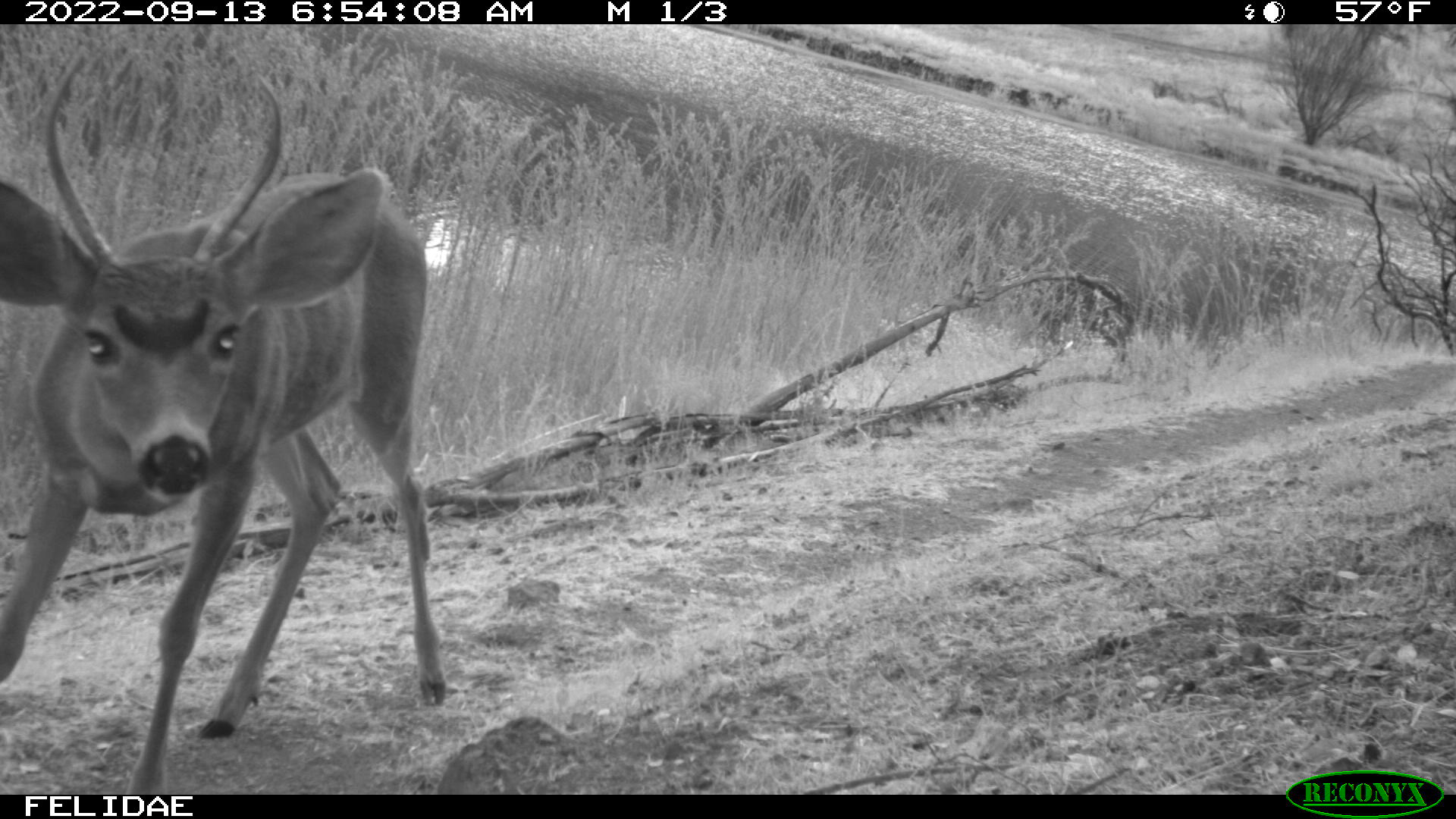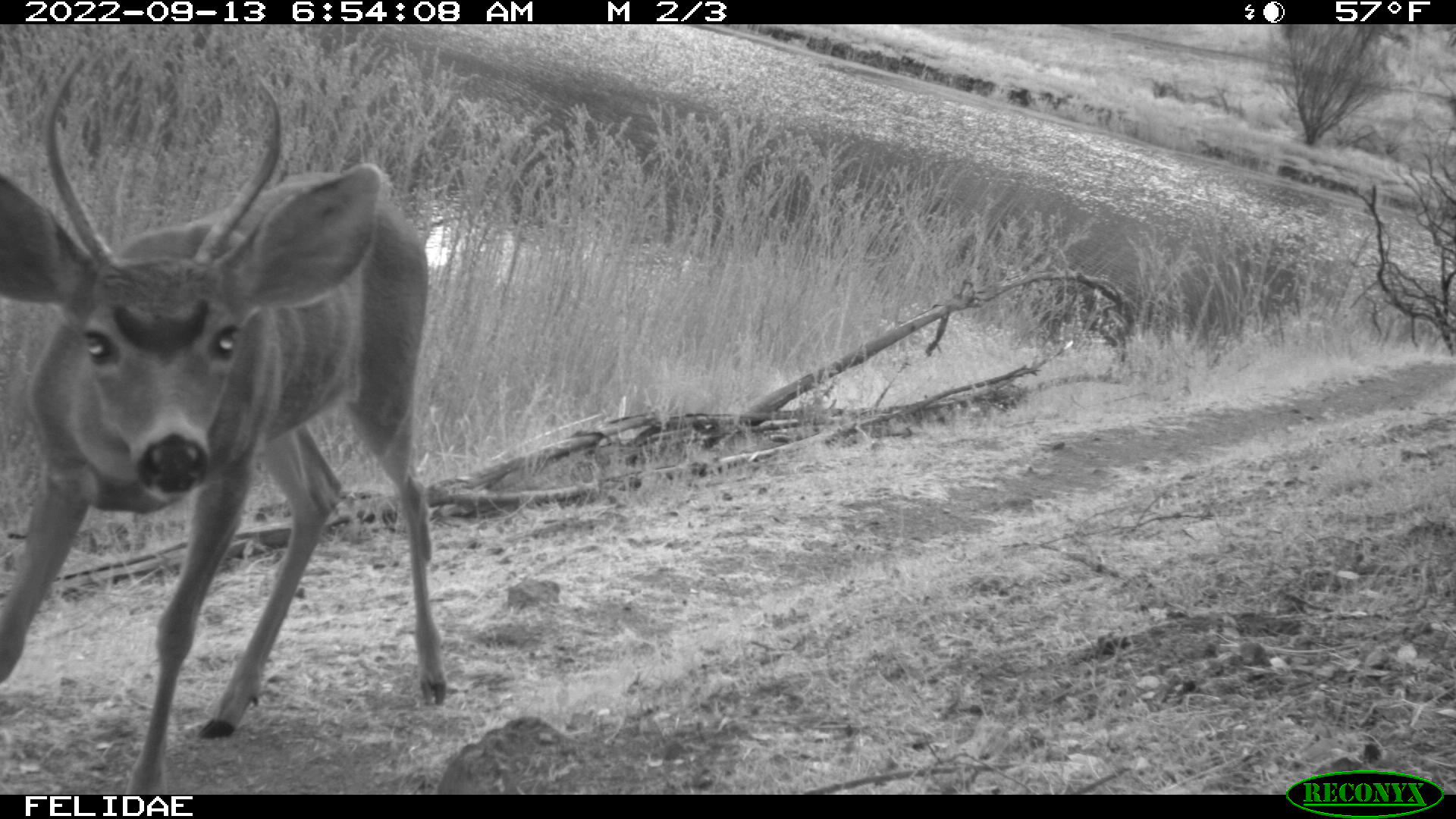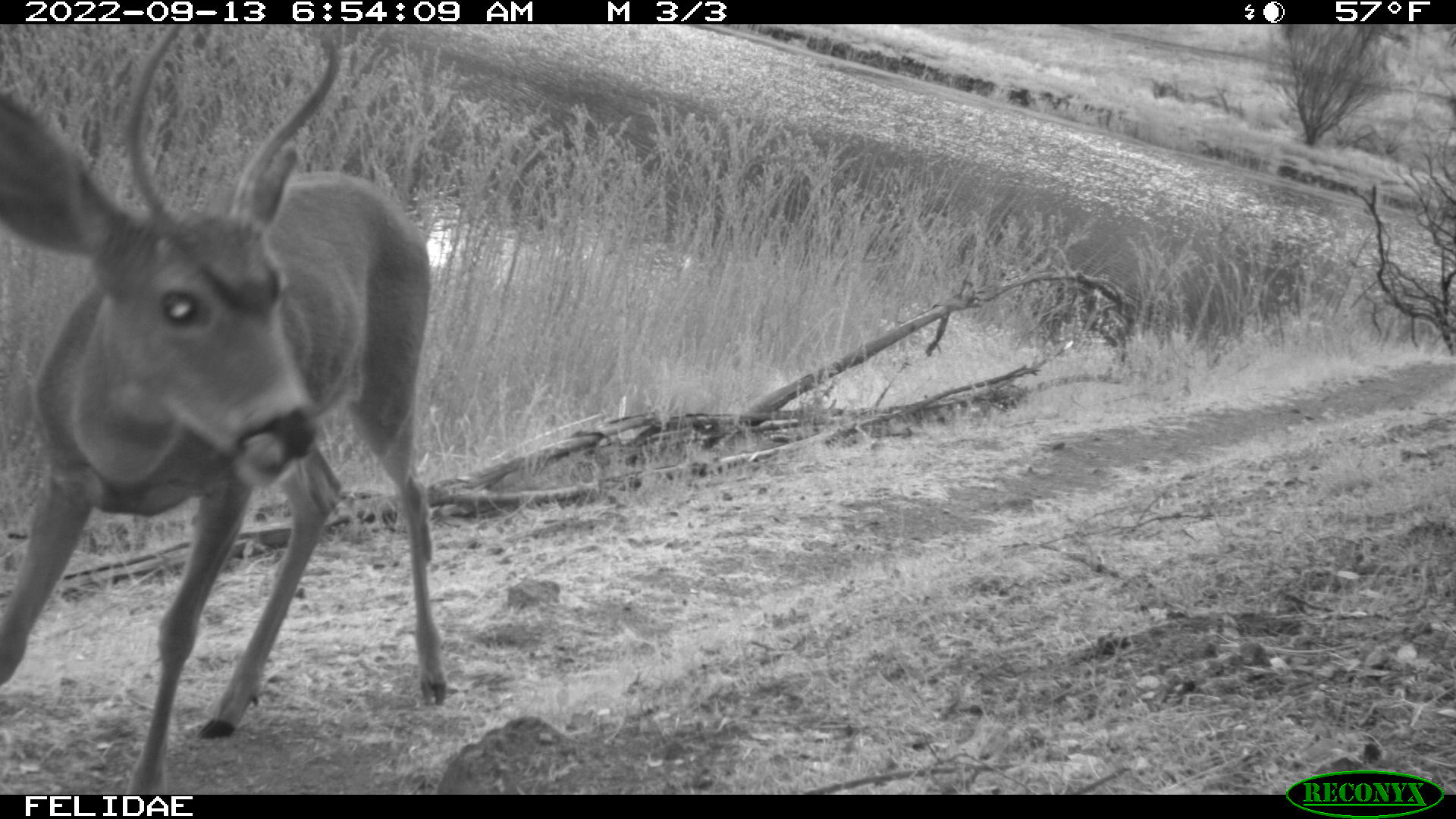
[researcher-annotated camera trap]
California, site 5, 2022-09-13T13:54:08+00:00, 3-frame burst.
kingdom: Animalia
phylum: Chordata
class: Mammalia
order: Artiodactyla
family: Cervidae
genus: Odocoileus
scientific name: Odocoileus hemionus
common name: mule deer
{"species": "mule deer (Odocoileus hemionus)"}